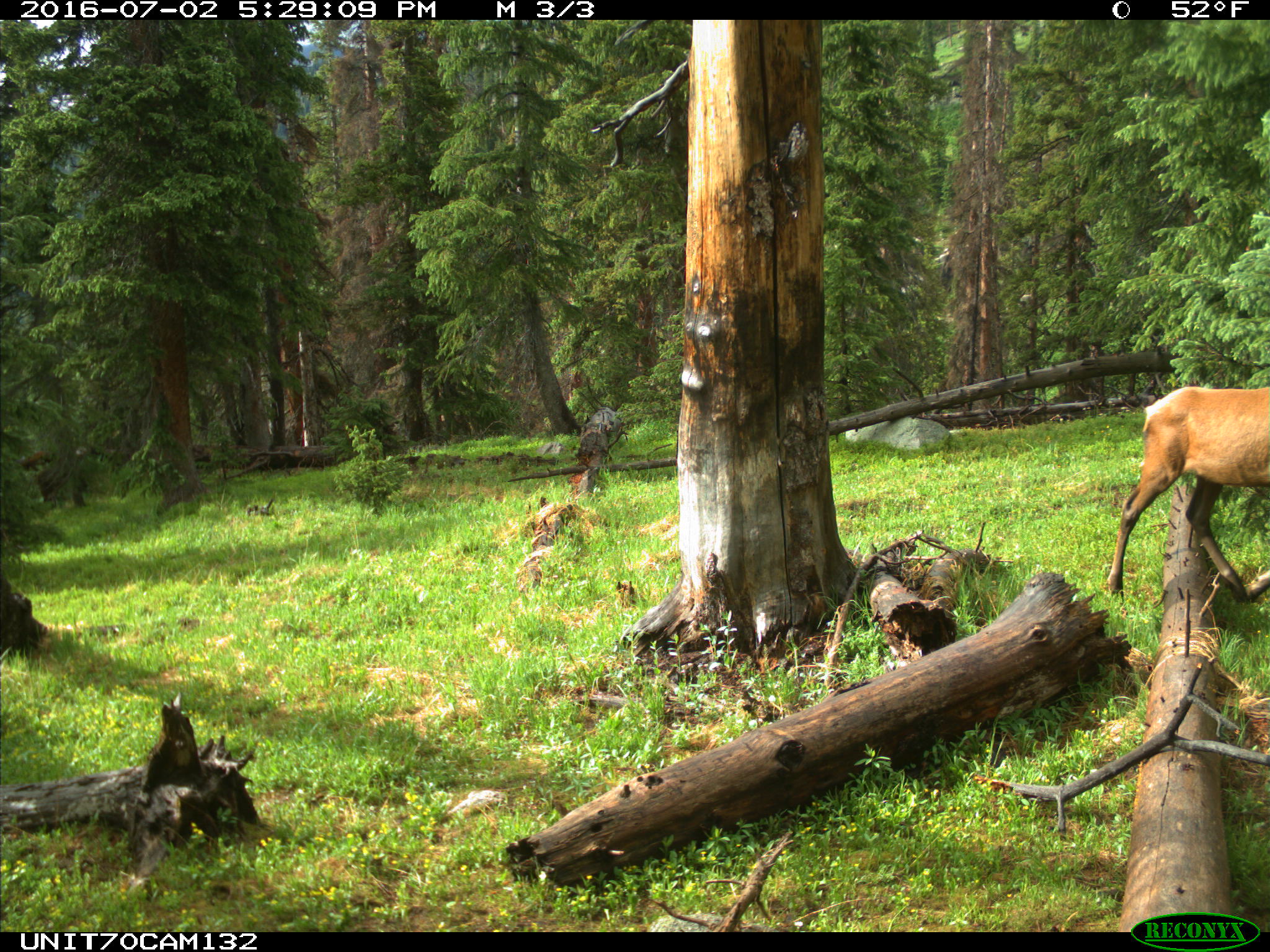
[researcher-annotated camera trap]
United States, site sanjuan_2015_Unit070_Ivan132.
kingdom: Animalia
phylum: Chordata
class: Mammalia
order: Artiodactyla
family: Cervidae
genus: Cervus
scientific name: Cervus elaphus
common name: red deer